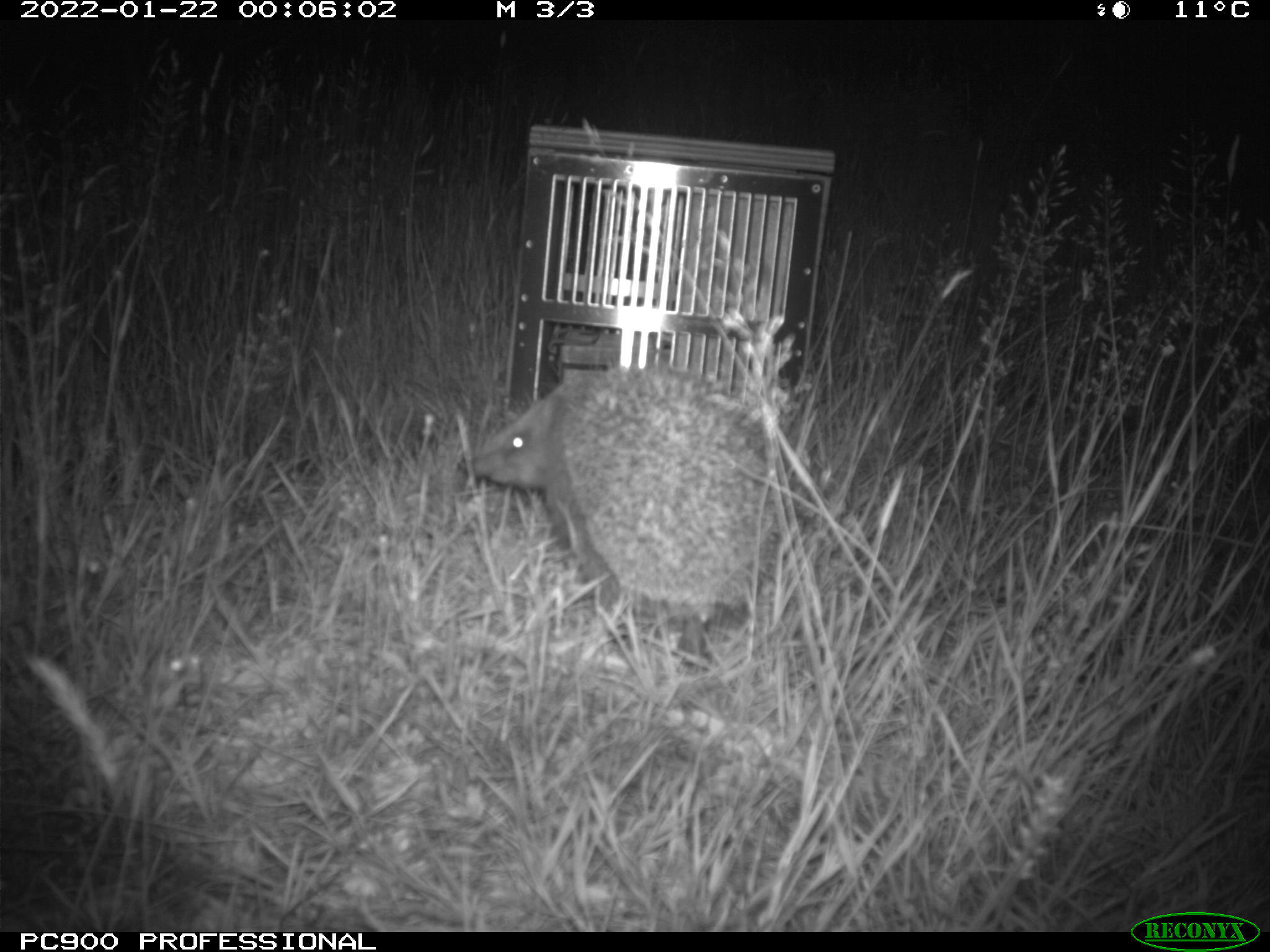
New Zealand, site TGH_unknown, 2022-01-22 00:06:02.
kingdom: Animalia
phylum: Chordata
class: Mammalia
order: Eulipotyphla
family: Erinaceidae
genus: Erinaceus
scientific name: Erinaceus europaeus europaeus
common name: european hedgehog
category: hedgehog